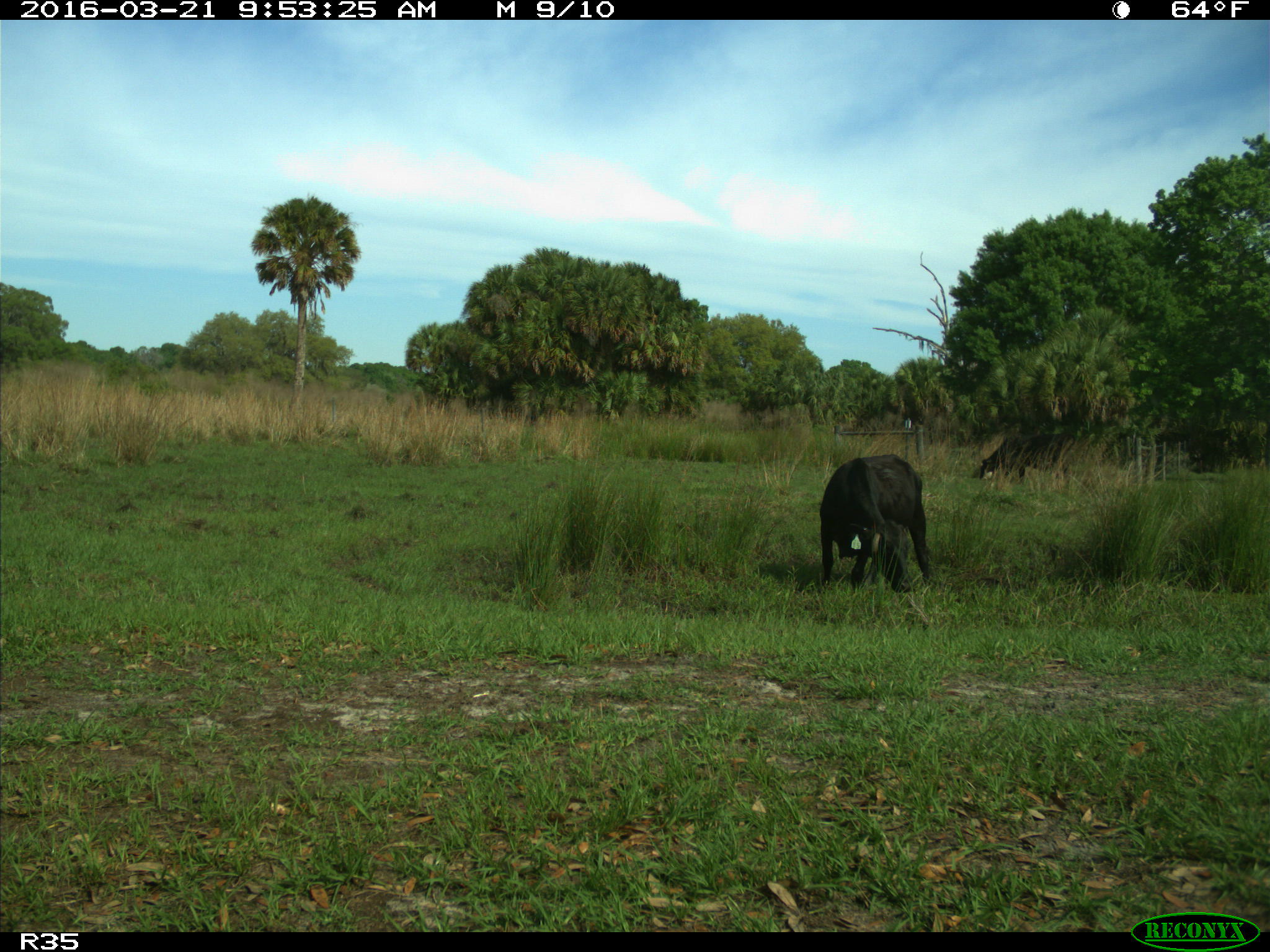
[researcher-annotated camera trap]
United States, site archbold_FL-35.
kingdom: Animalia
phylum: Chordata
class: Mammalia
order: Artiodactyla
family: Bovidae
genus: Bos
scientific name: Bos taurus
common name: domestic cow